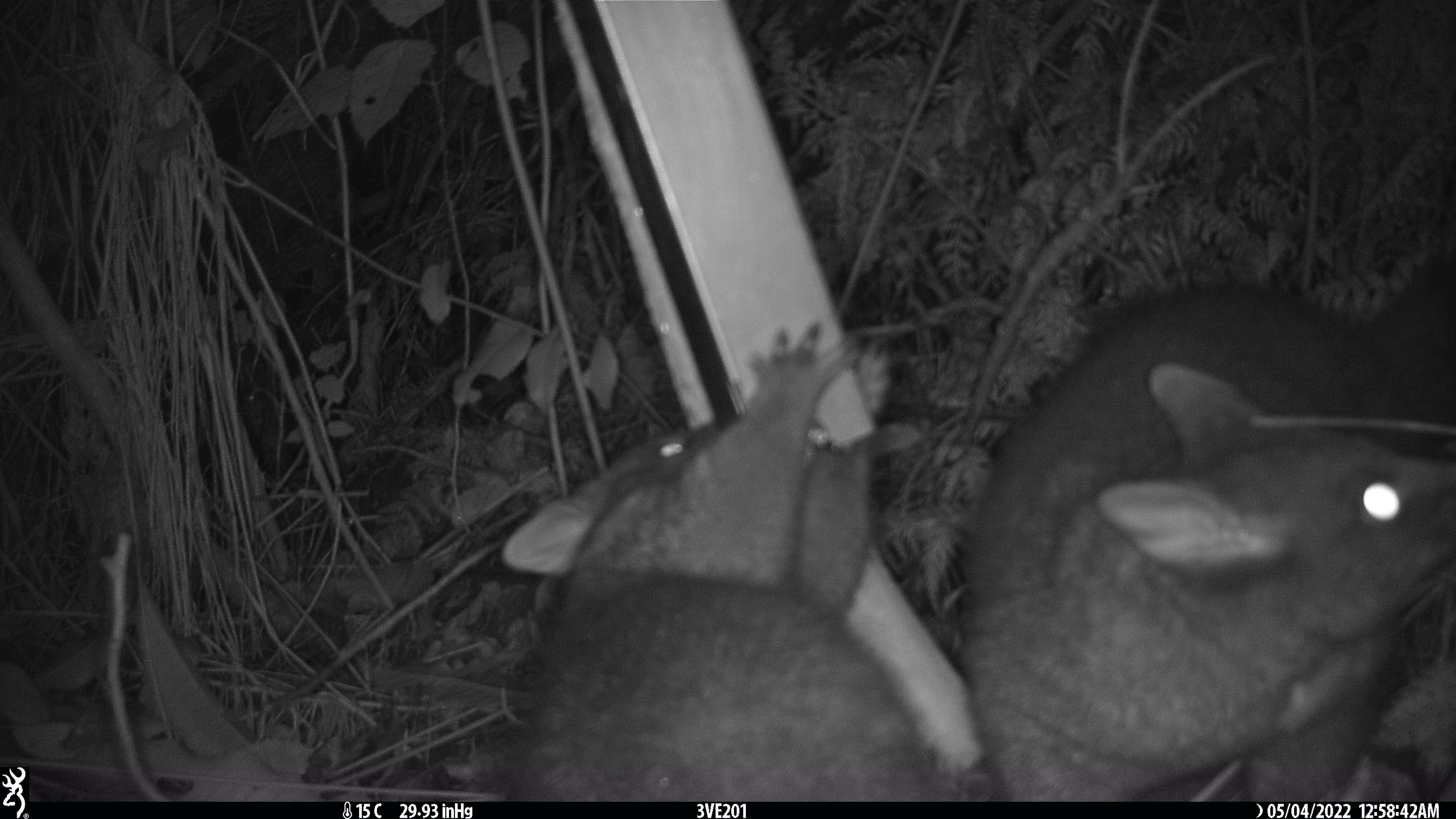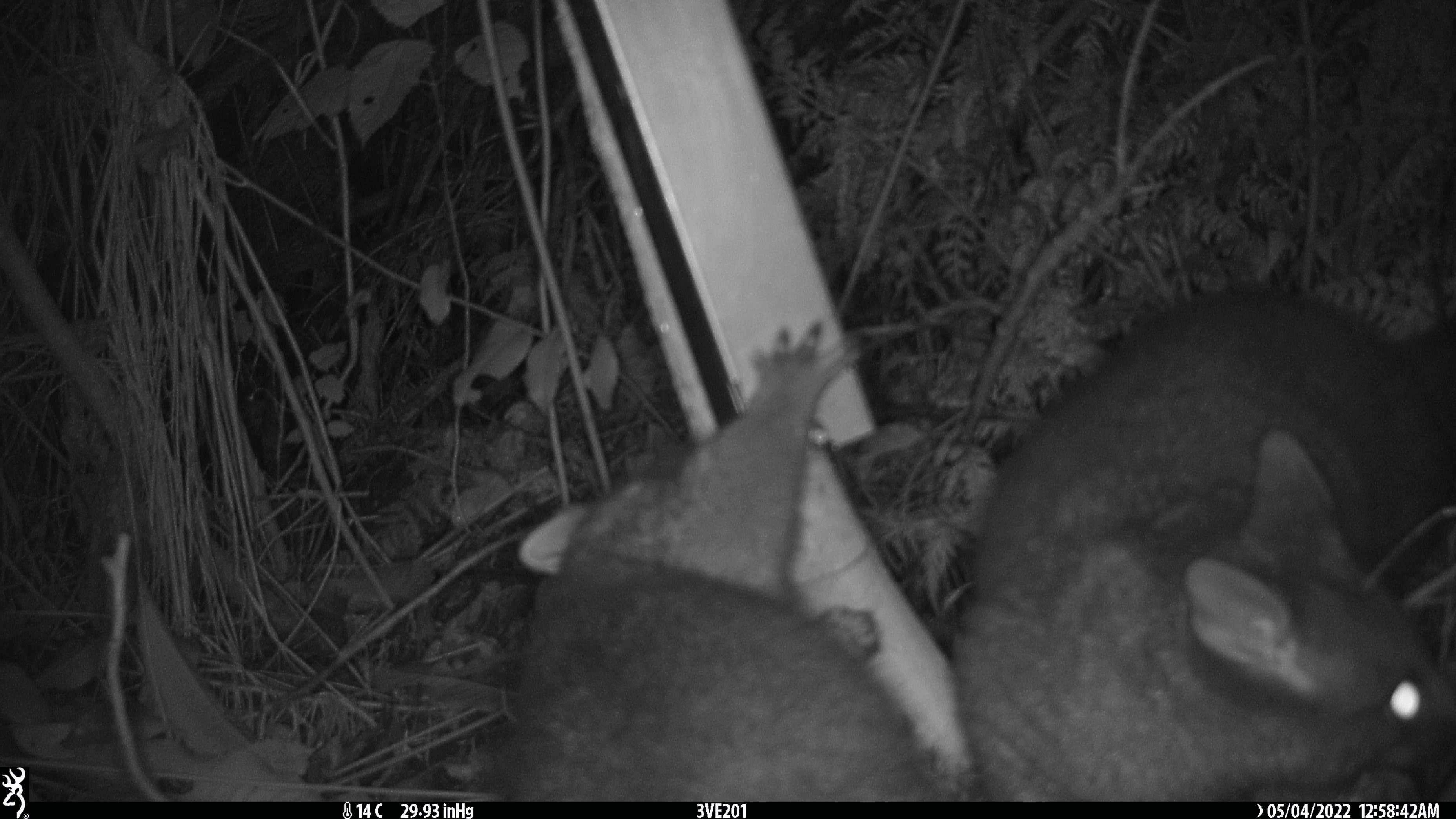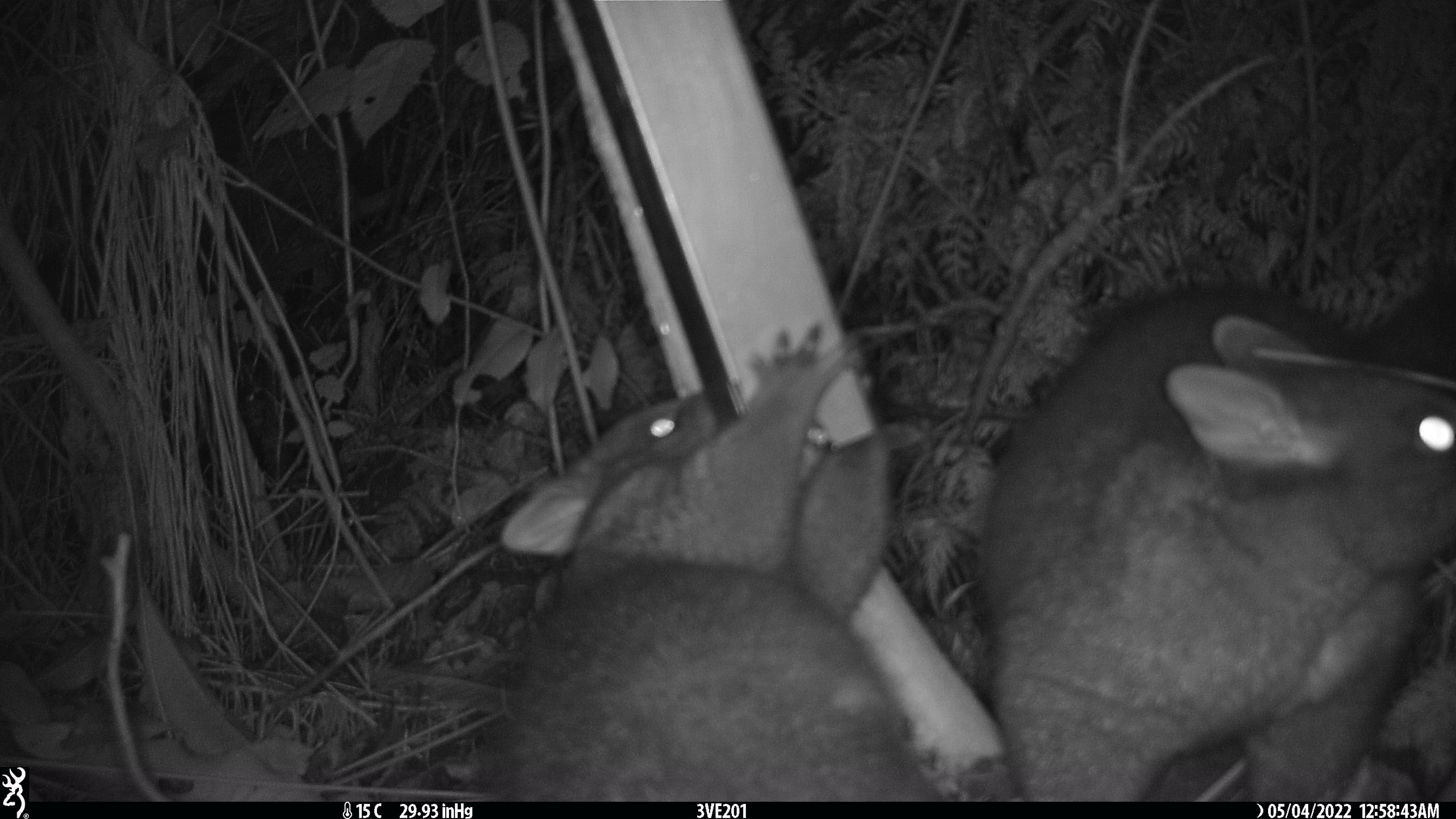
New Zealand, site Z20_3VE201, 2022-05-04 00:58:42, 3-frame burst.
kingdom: Animalia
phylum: Chordata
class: Mammalia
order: Diprotodontia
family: Phalangeridae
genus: Trichosurus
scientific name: Trichosurus vulpecula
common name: common brushtail possum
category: possum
Possum (common brushtail possum) (Trichosurus vulpecula).